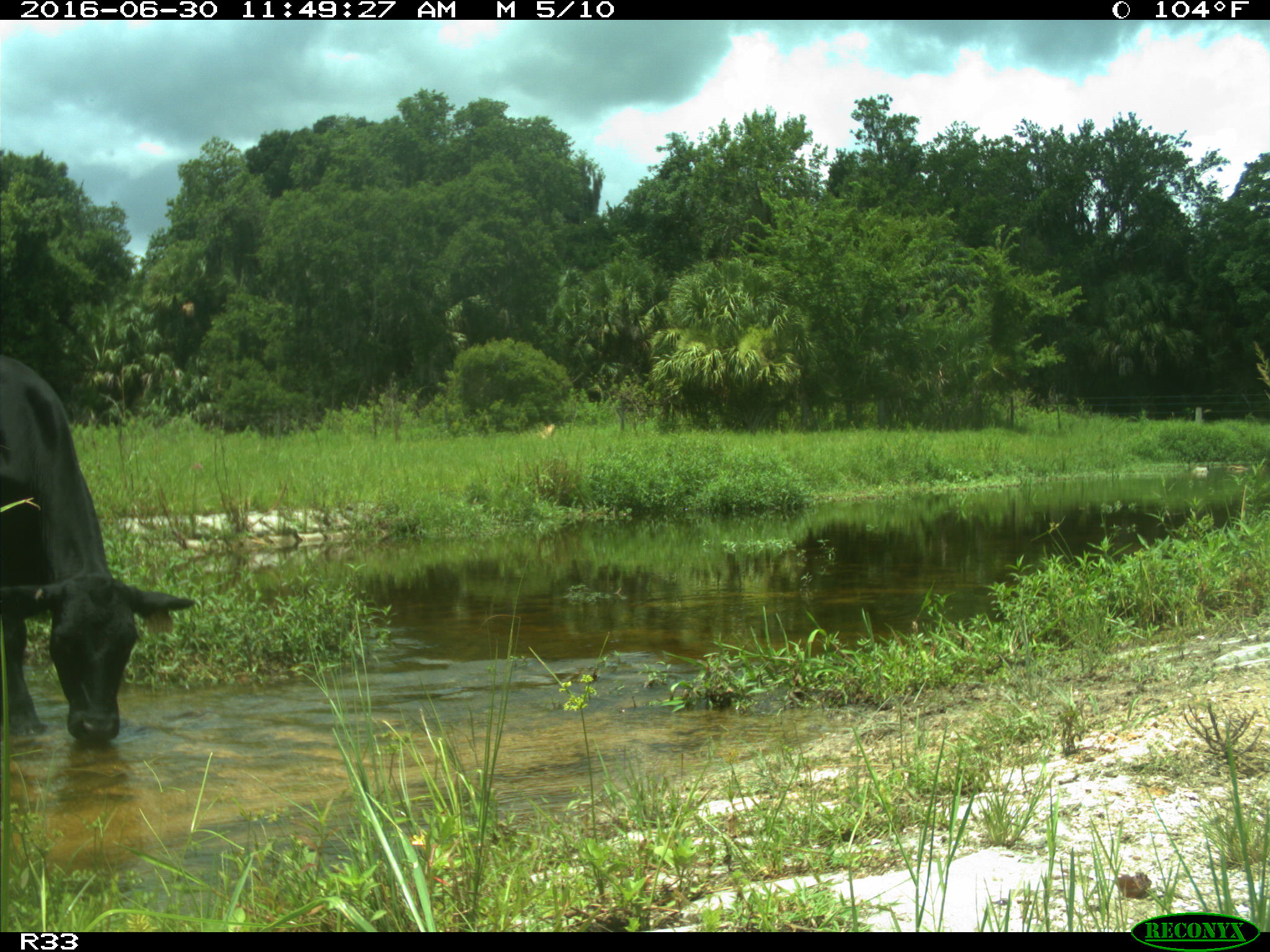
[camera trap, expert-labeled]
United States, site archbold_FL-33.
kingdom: Animalia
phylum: Chordata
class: Mammalia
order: Artiodactyla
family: Bovidae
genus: Bos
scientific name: Bos taurus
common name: domestic cow